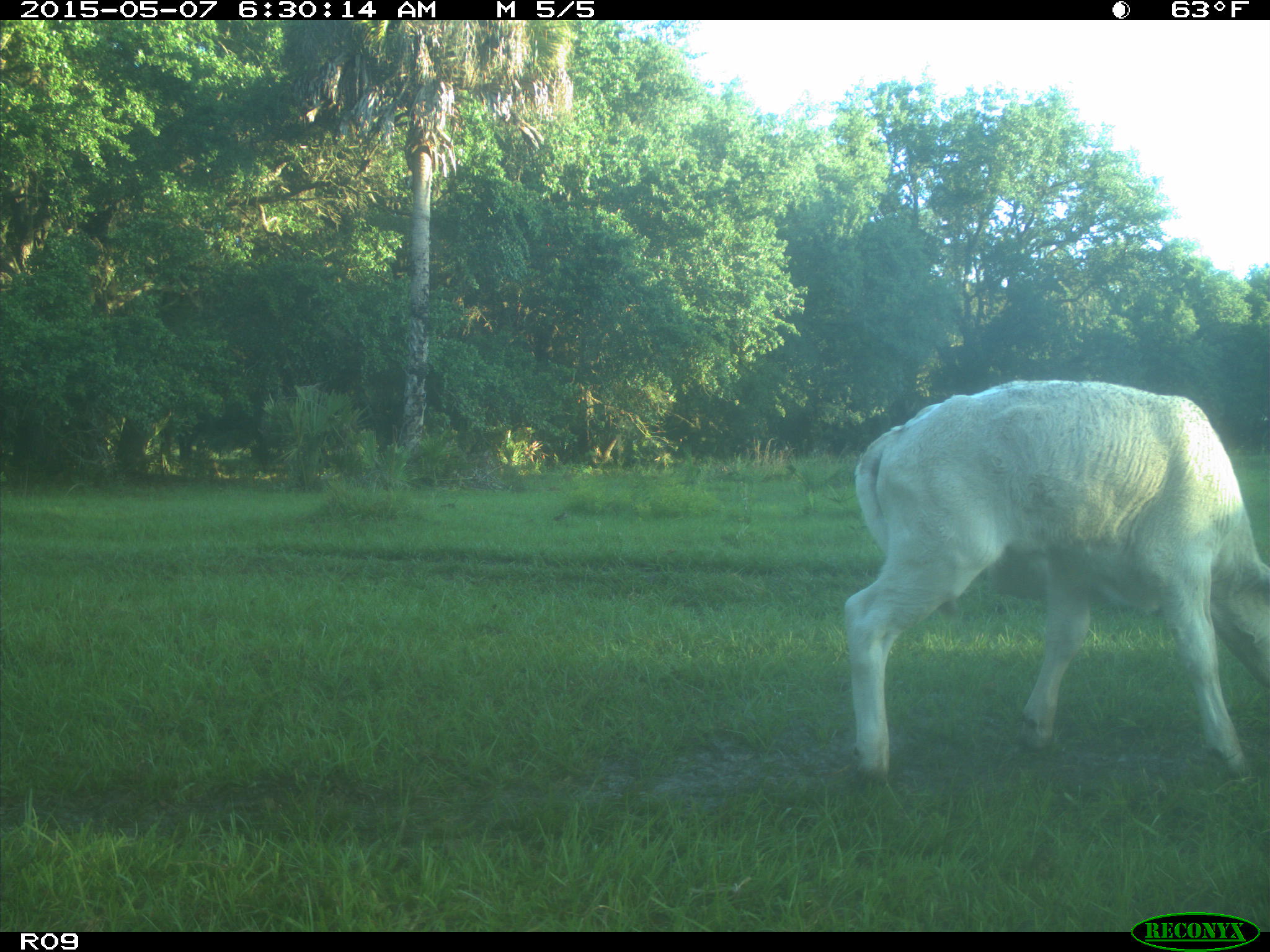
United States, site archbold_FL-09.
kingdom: Animalia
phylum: Chordata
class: Mammalia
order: Artiodactyla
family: Bovidae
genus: Bos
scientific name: Bos taurus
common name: domestic cow